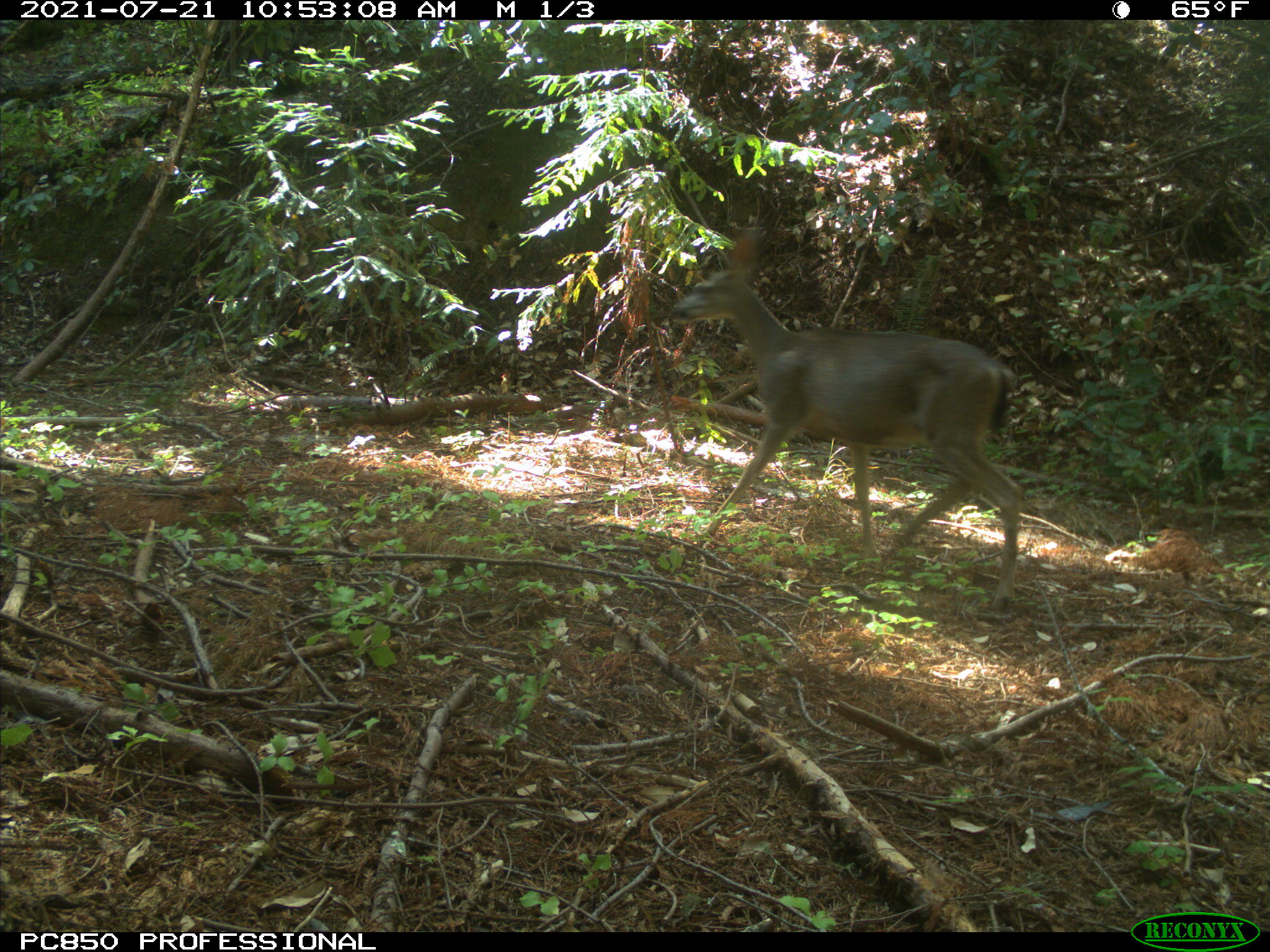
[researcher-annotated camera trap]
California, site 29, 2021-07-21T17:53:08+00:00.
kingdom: Animalia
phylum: Chordata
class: Mammalia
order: Artiodactyla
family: Cervidae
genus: Odocoileus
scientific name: Odocoileus hemionus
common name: mule deer